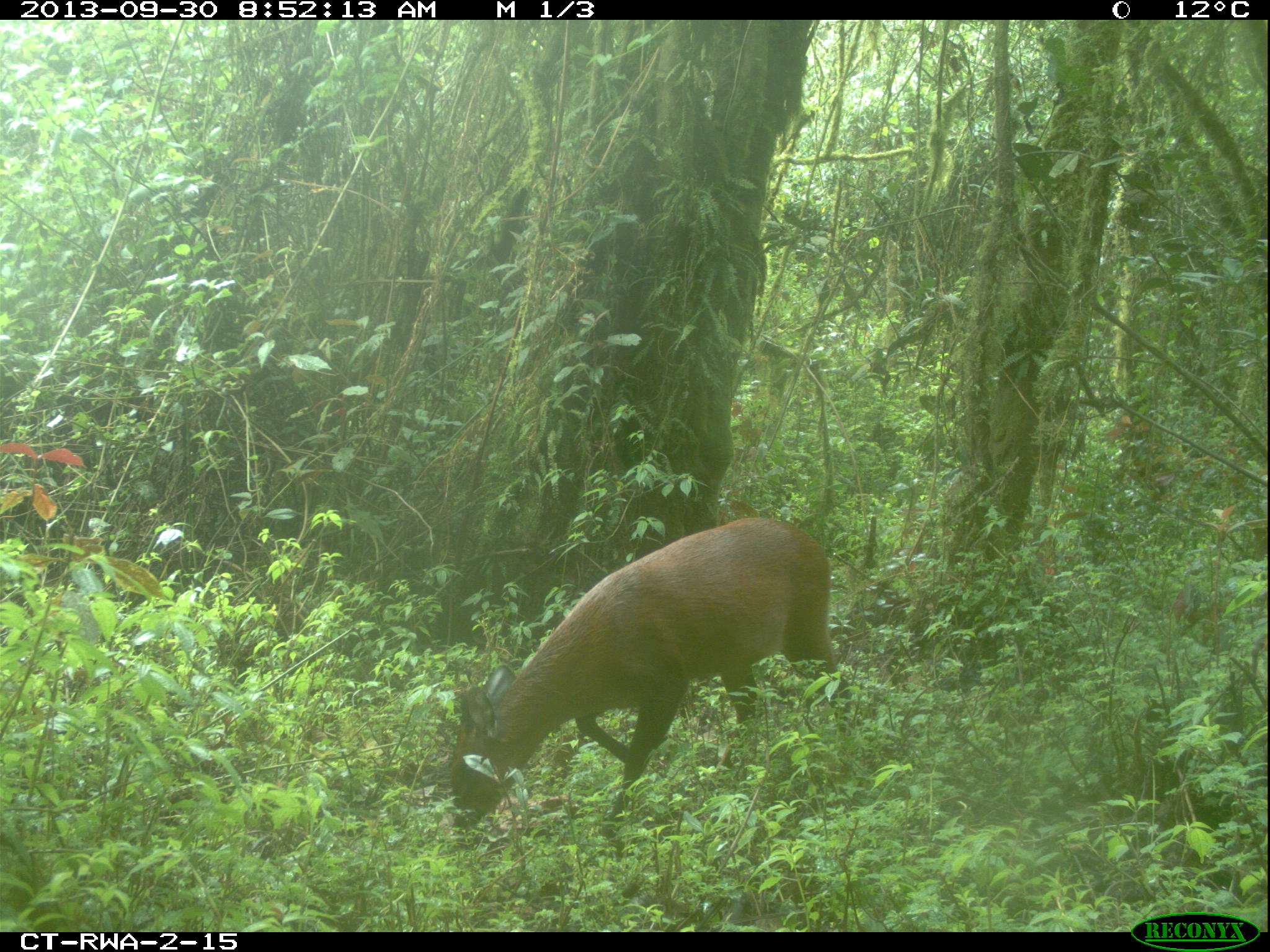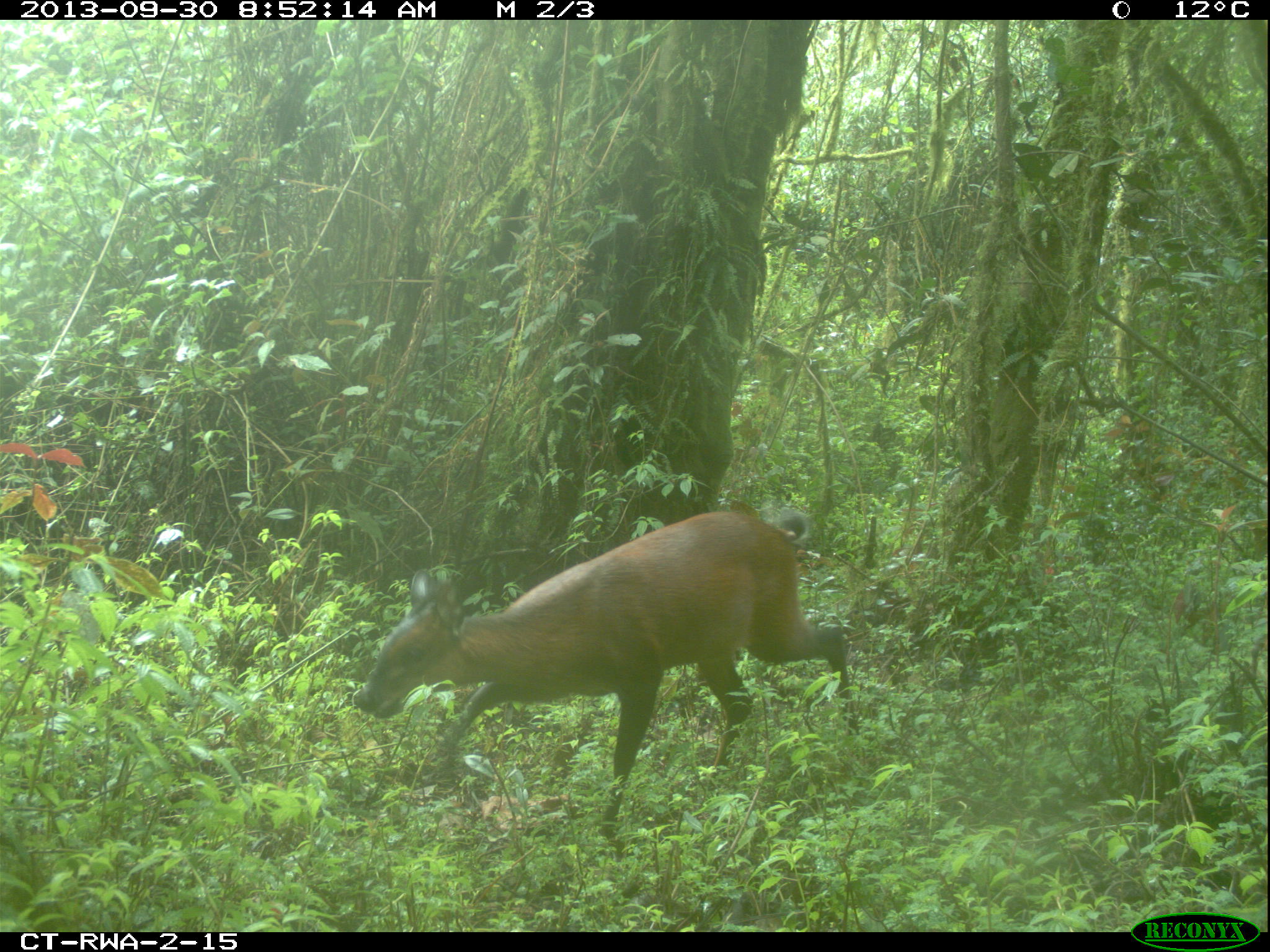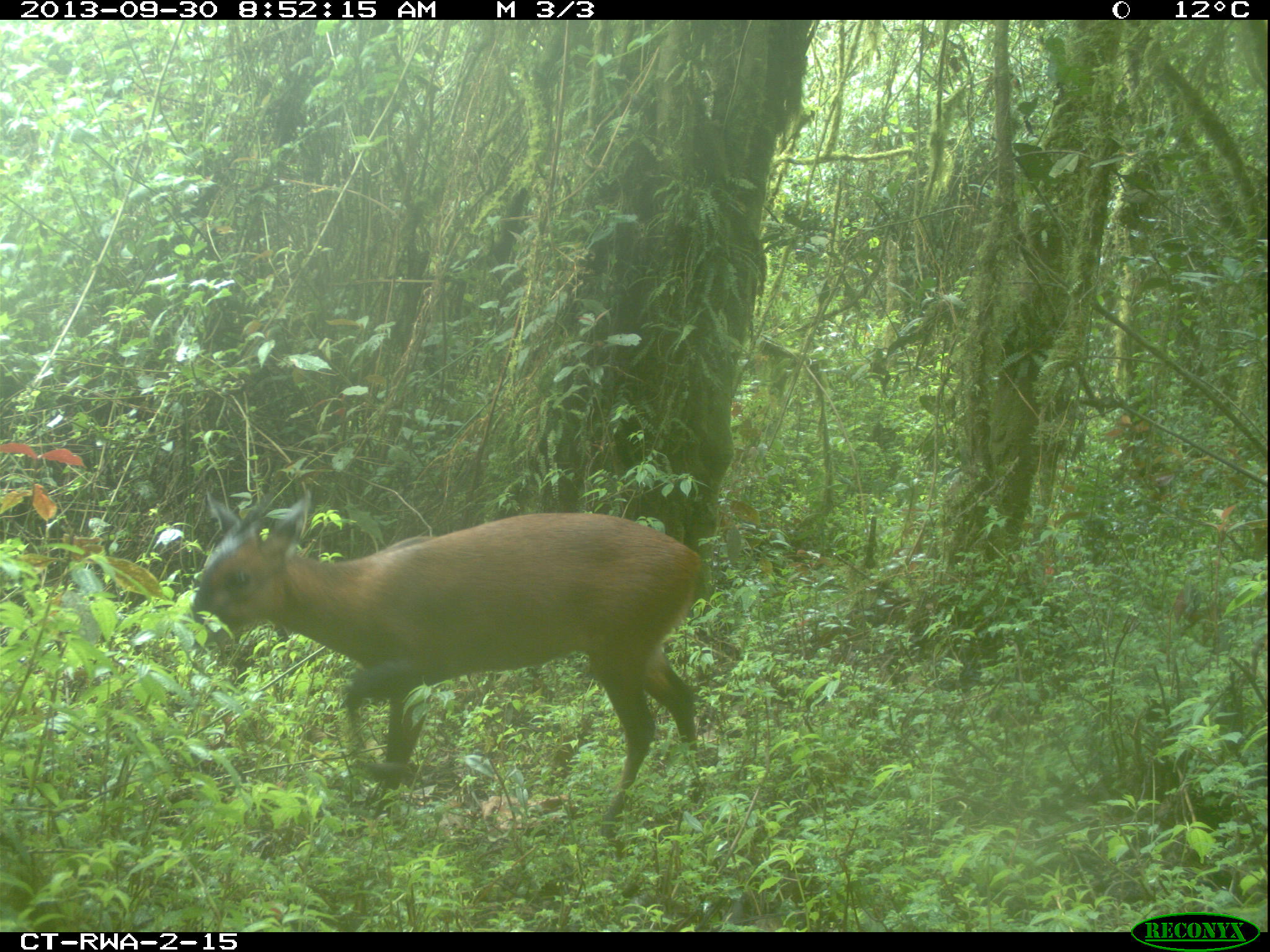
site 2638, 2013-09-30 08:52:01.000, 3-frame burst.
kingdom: Animalia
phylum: Chordata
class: Mammalia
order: Artiodactyla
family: Bovidae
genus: Cephalophus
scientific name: Cephalophus nigrifrons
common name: black-fronted duiker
Cephalophus nigrifrons (black-fronted duiker), count 1.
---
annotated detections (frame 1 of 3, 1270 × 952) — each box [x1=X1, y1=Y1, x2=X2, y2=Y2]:
cephalophus nigrifrons: [x1=447, y1=513, x2=852, y2=845]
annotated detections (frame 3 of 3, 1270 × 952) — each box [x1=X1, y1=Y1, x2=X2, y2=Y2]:
cephalophus nigrifrons: [x1=187, y1=487, x2=704, y2=822]